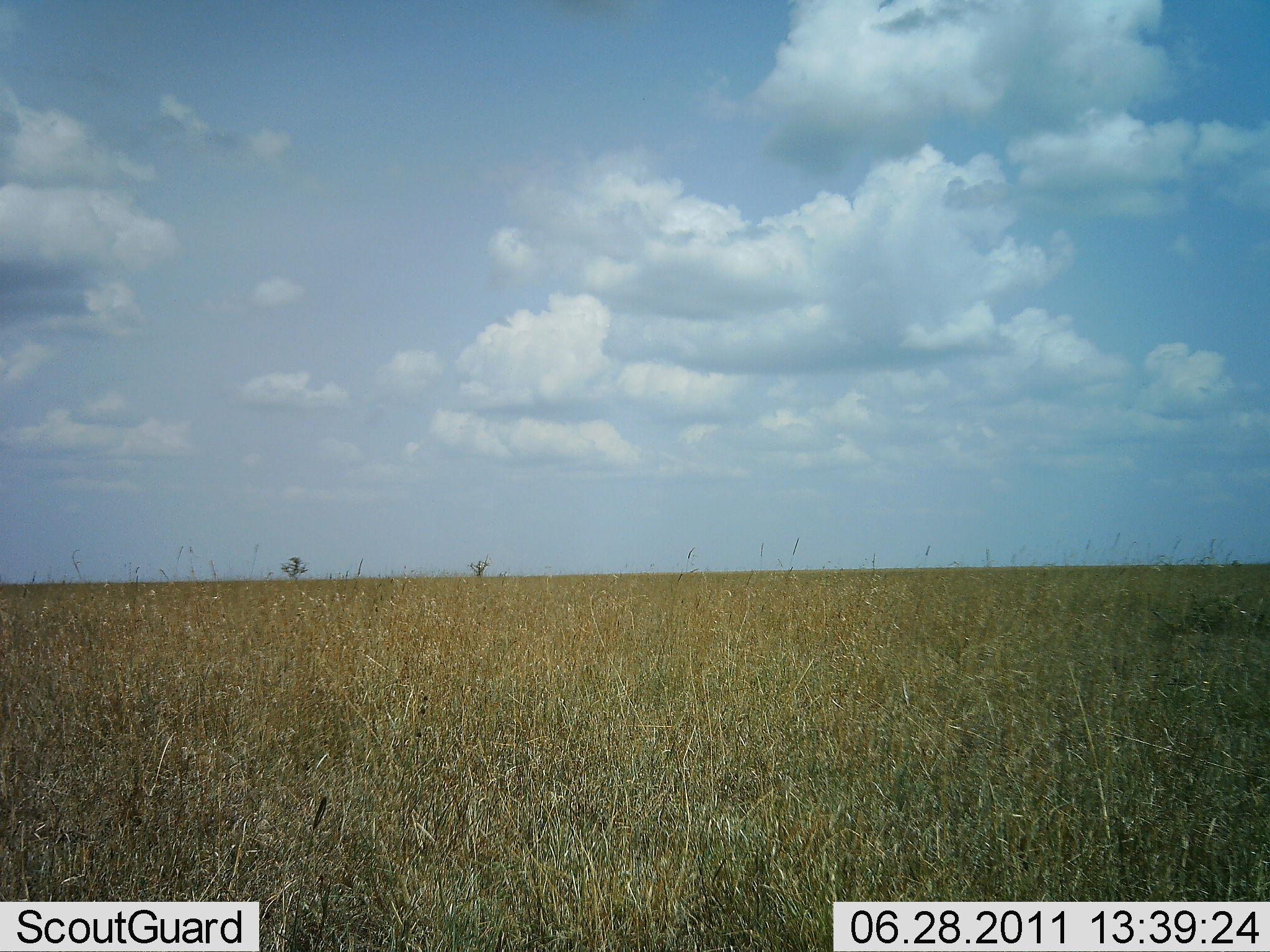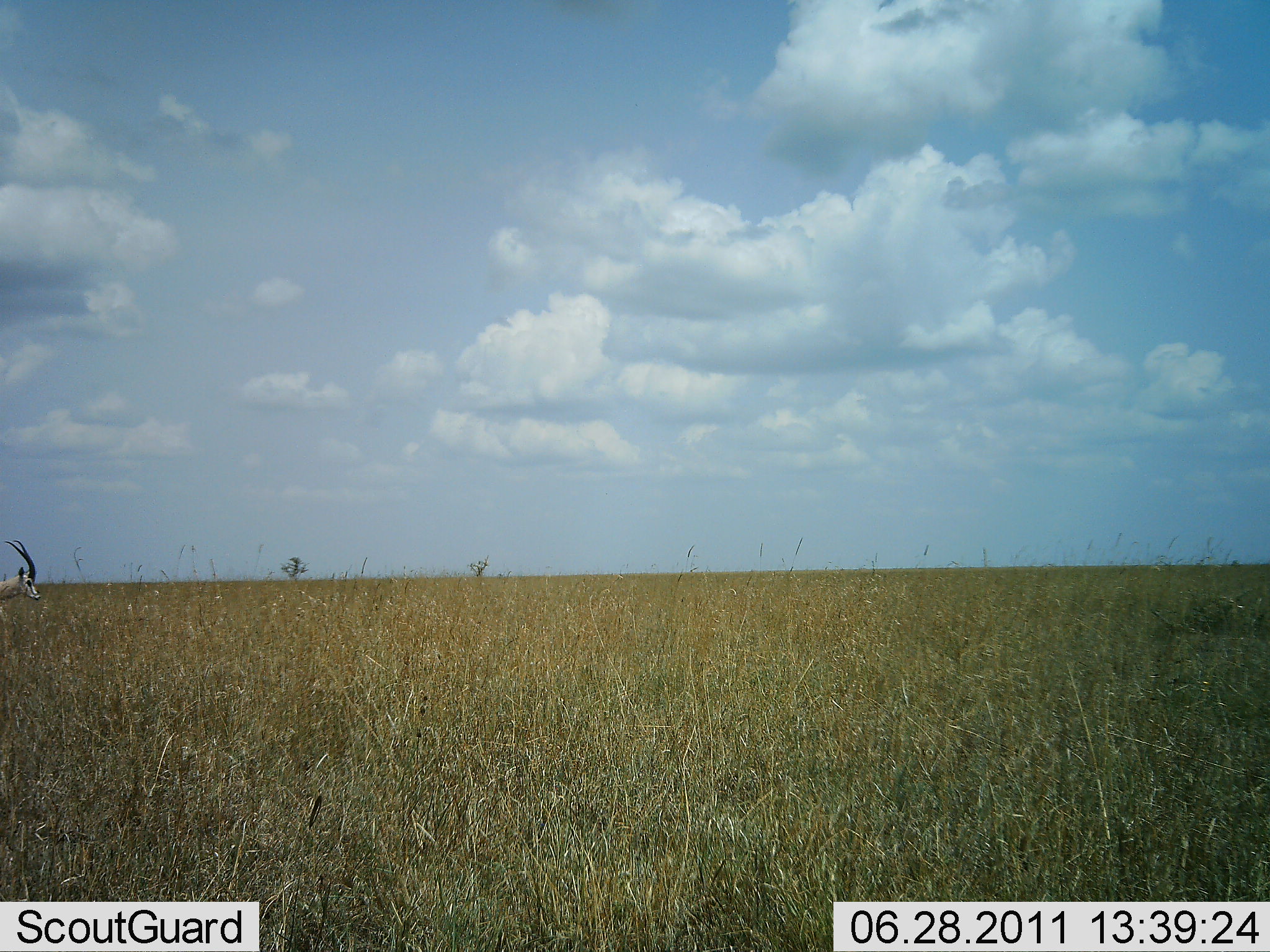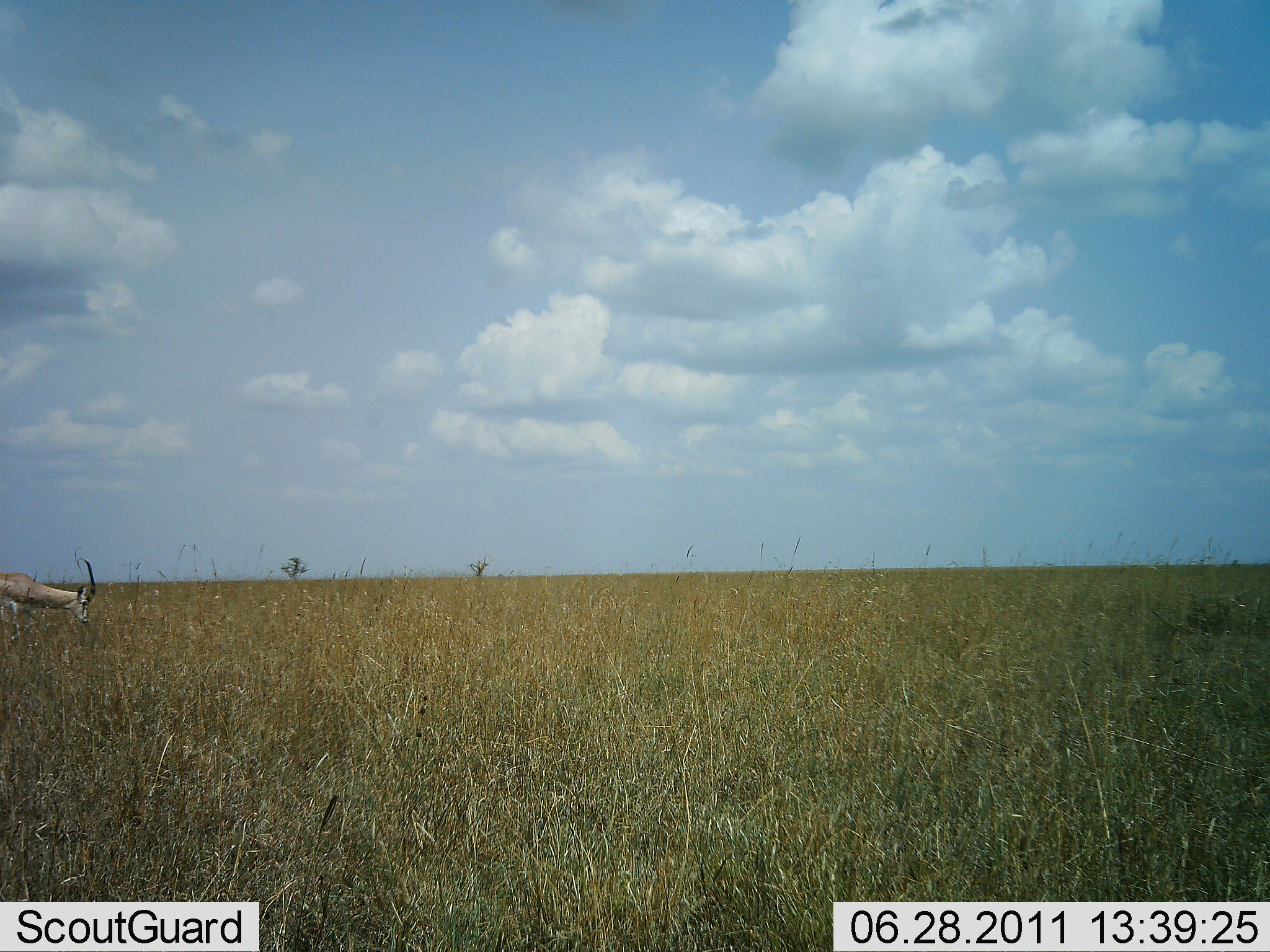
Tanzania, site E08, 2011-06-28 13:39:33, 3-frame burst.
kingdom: Animalia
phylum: Chordata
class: Mammalia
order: Artiodactyla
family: Bovidae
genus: Nanger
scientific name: Nanger granti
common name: grant's gazelle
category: gazellegrants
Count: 1.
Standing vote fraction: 11%.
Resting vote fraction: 0%.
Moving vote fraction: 33%.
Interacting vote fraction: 0%.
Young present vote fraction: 0%.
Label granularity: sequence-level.